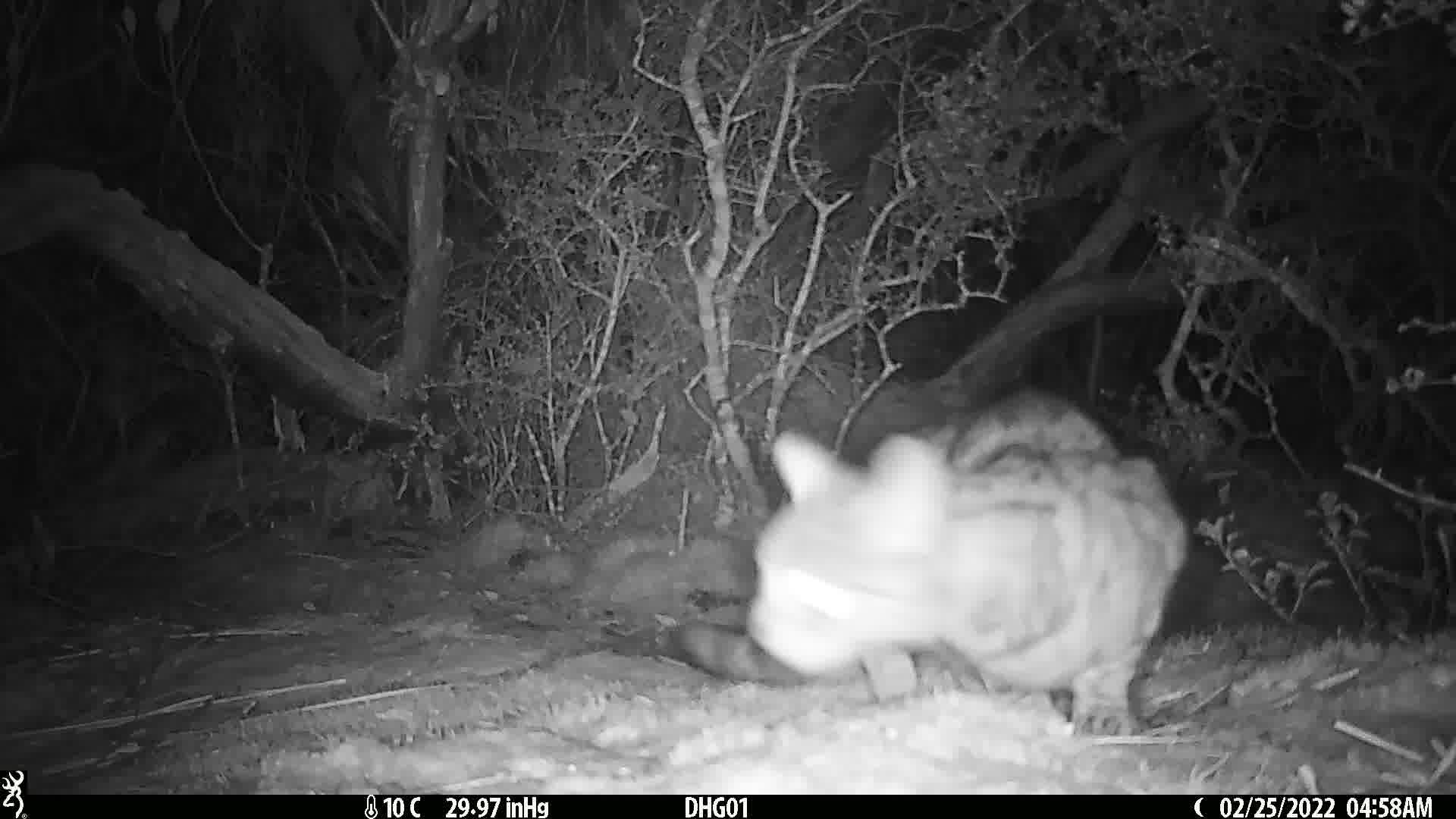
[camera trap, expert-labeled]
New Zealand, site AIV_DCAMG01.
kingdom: Animalia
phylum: Chordata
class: Mammalia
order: Carnivora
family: Felidae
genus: Felis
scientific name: Felis catus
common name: domestic cat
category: cat